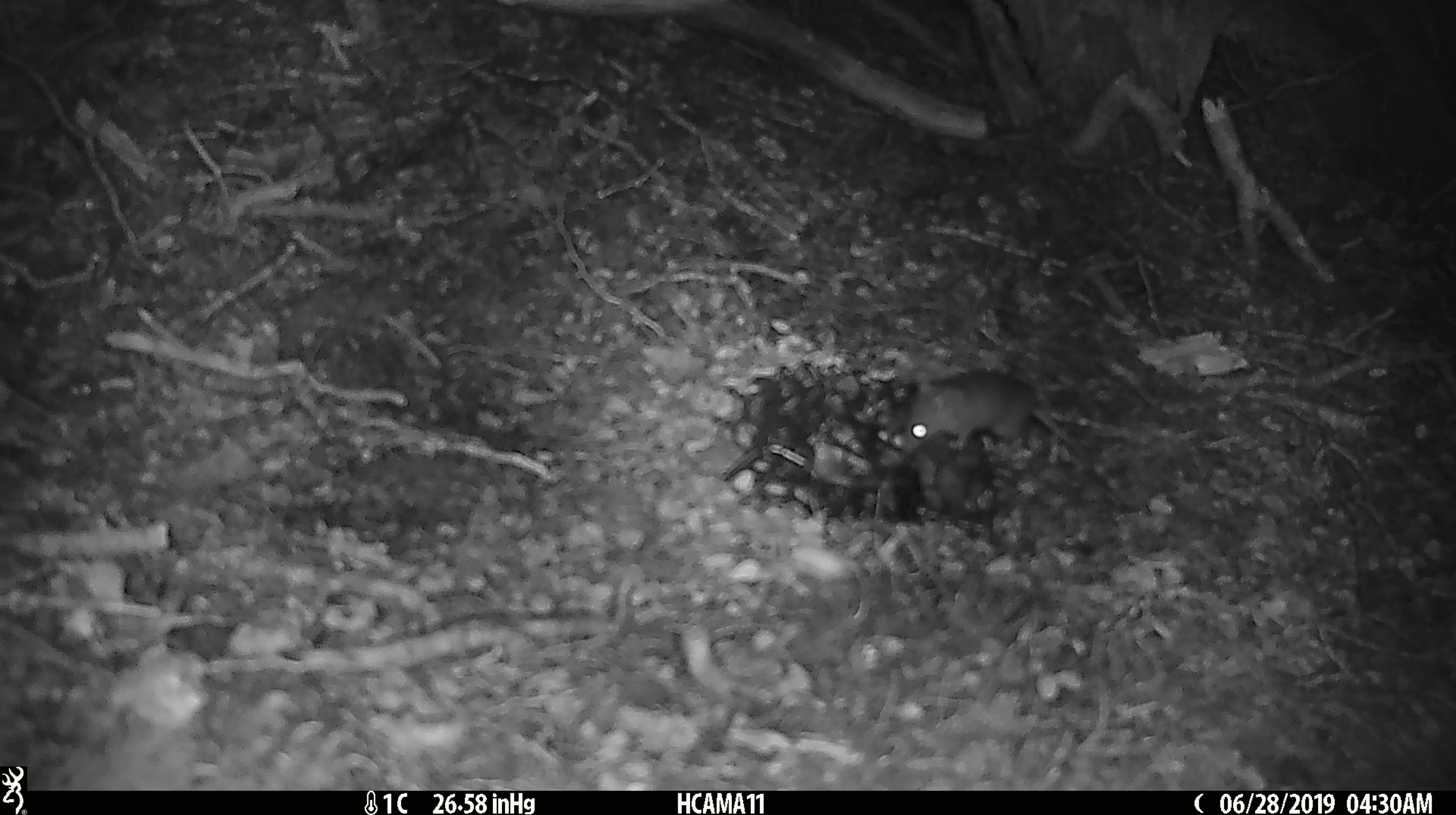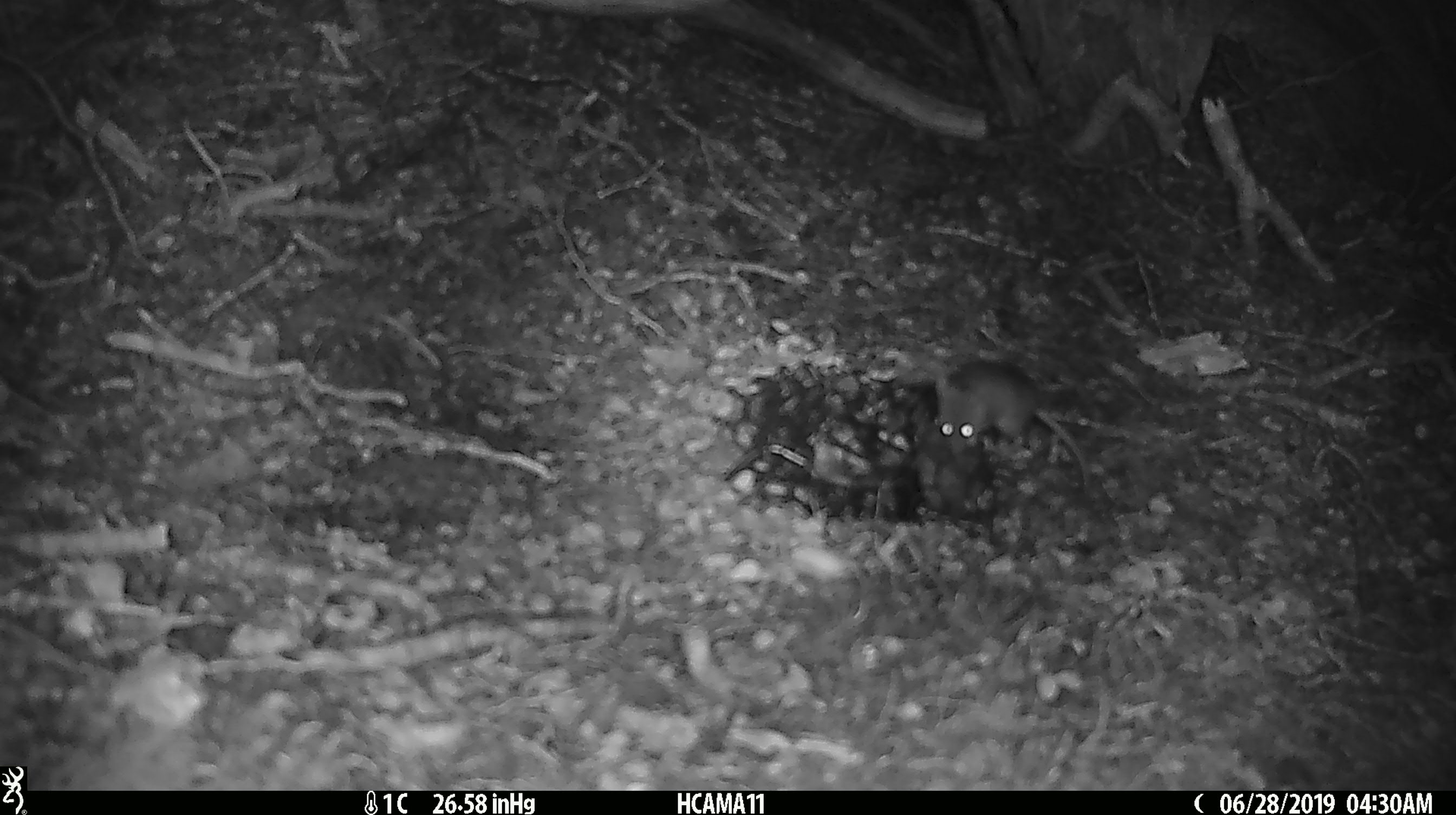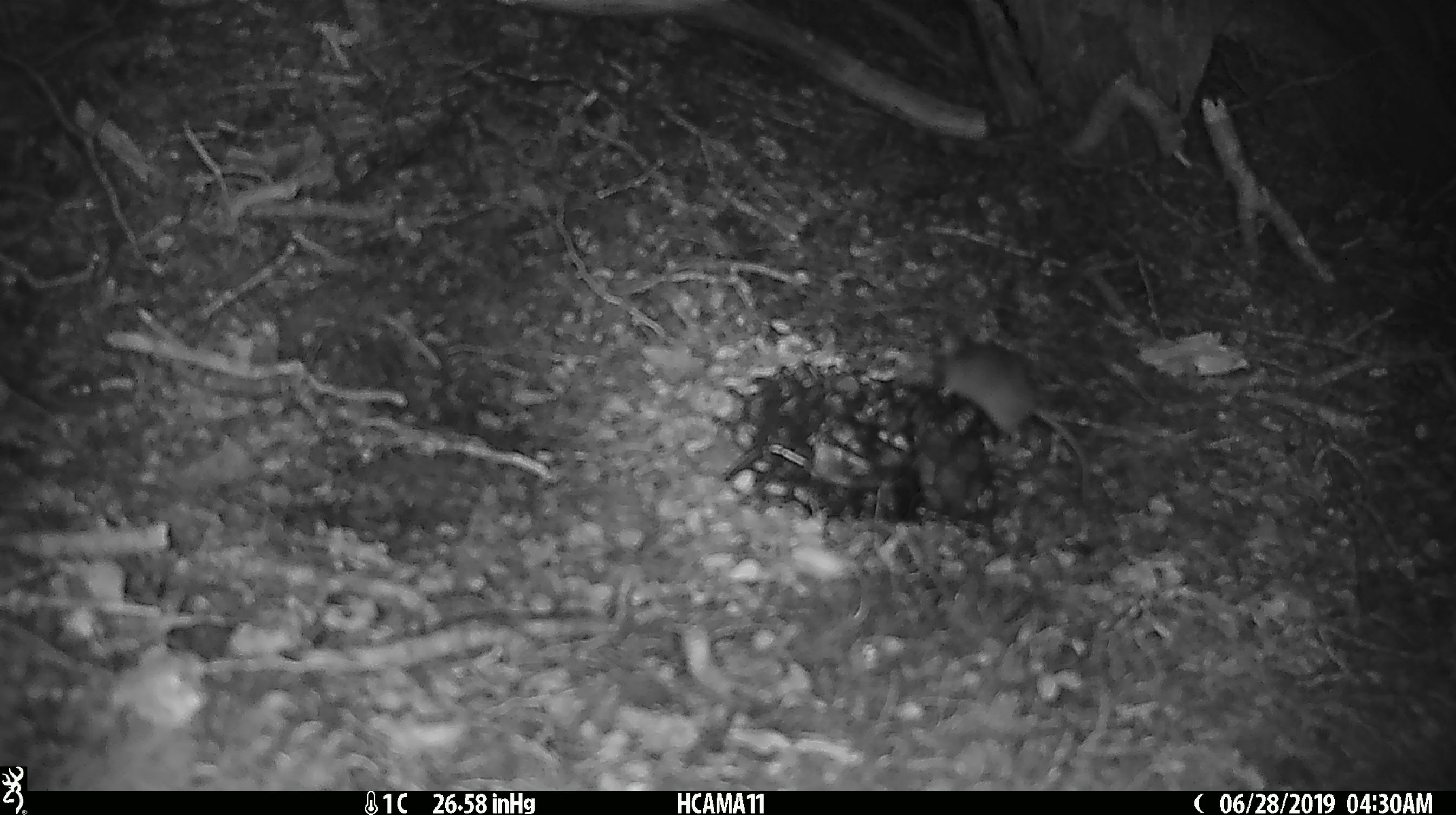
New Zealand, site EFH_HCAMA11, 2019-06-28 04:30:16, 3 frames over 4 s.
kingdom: Animalia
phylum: Chordata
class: Mammalia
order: Rodentia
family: Muridae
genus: Mus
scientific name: Mus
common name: mouse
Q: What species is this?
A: Mouse (Mus).